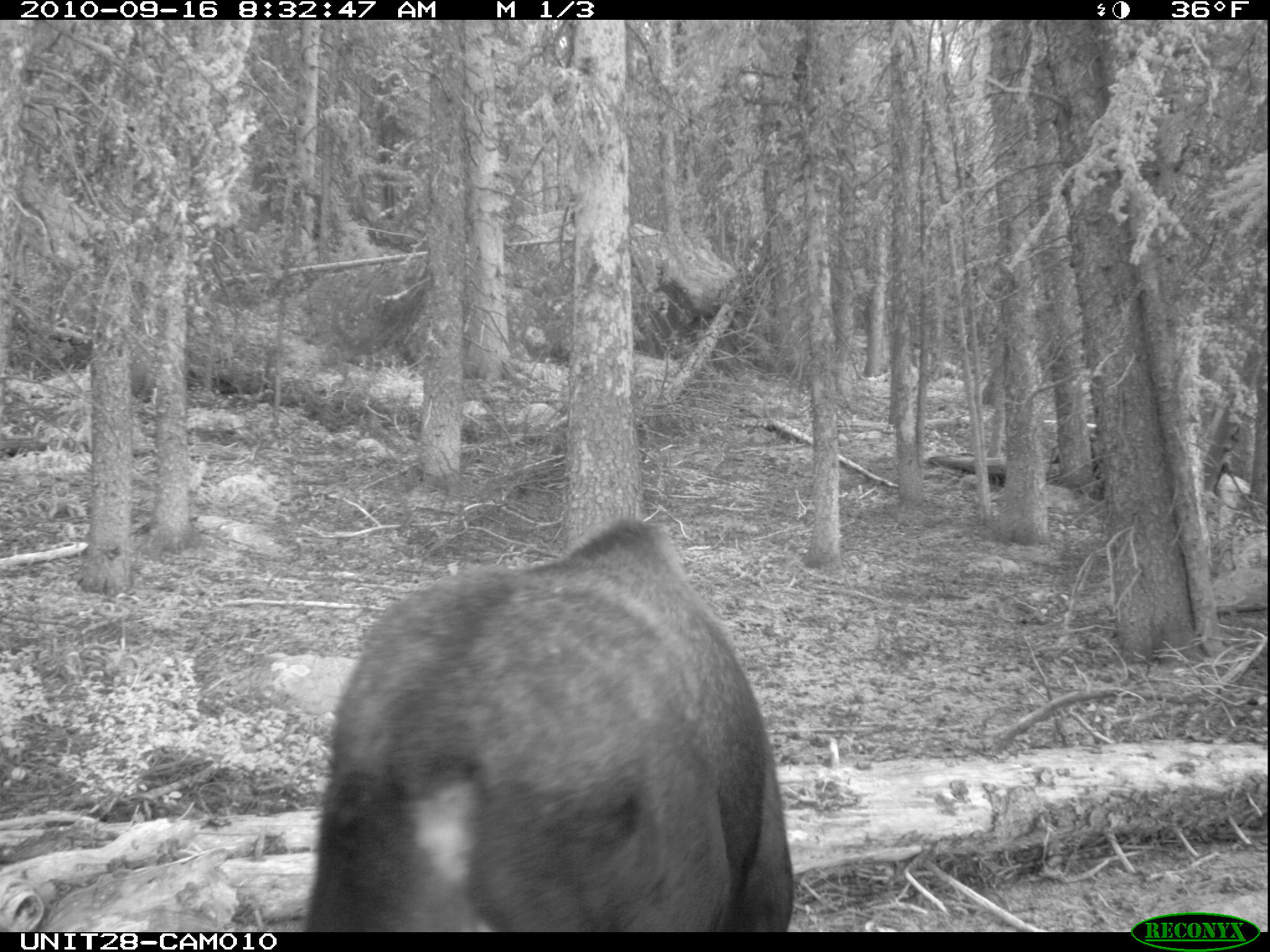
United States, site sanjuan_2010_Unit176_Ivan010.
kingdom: Animalia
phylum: Chordata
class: Mammalia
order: Artiodactyla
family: Cervidae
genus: Alces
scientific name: Alces alces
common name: moose